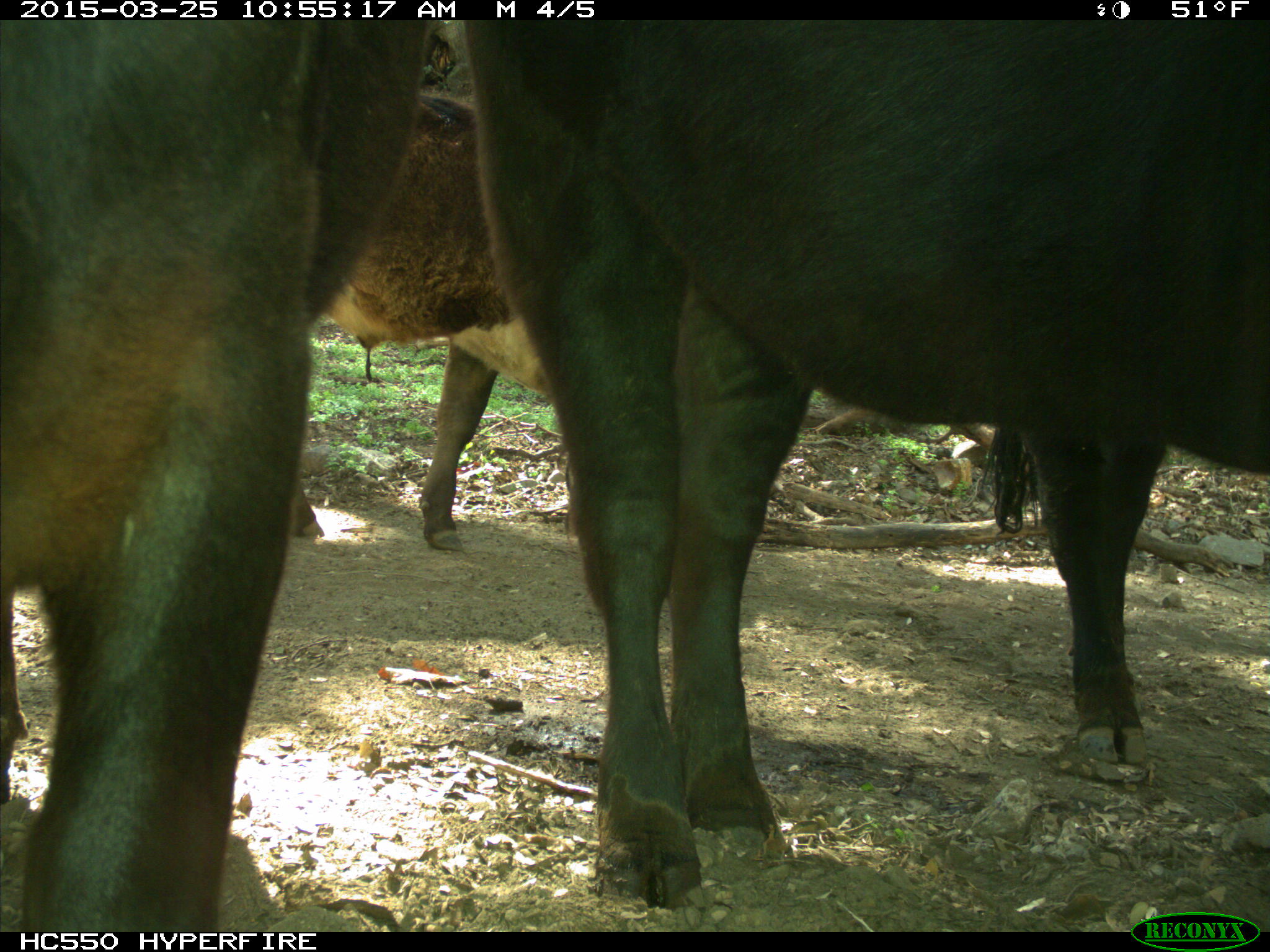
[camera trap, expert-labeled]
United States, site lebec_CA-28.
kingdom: Animalia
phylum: Chordata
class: Mammalia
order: Artiodactyla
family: Bovidae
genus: Bos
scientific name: Bos taurus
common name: domestic cow